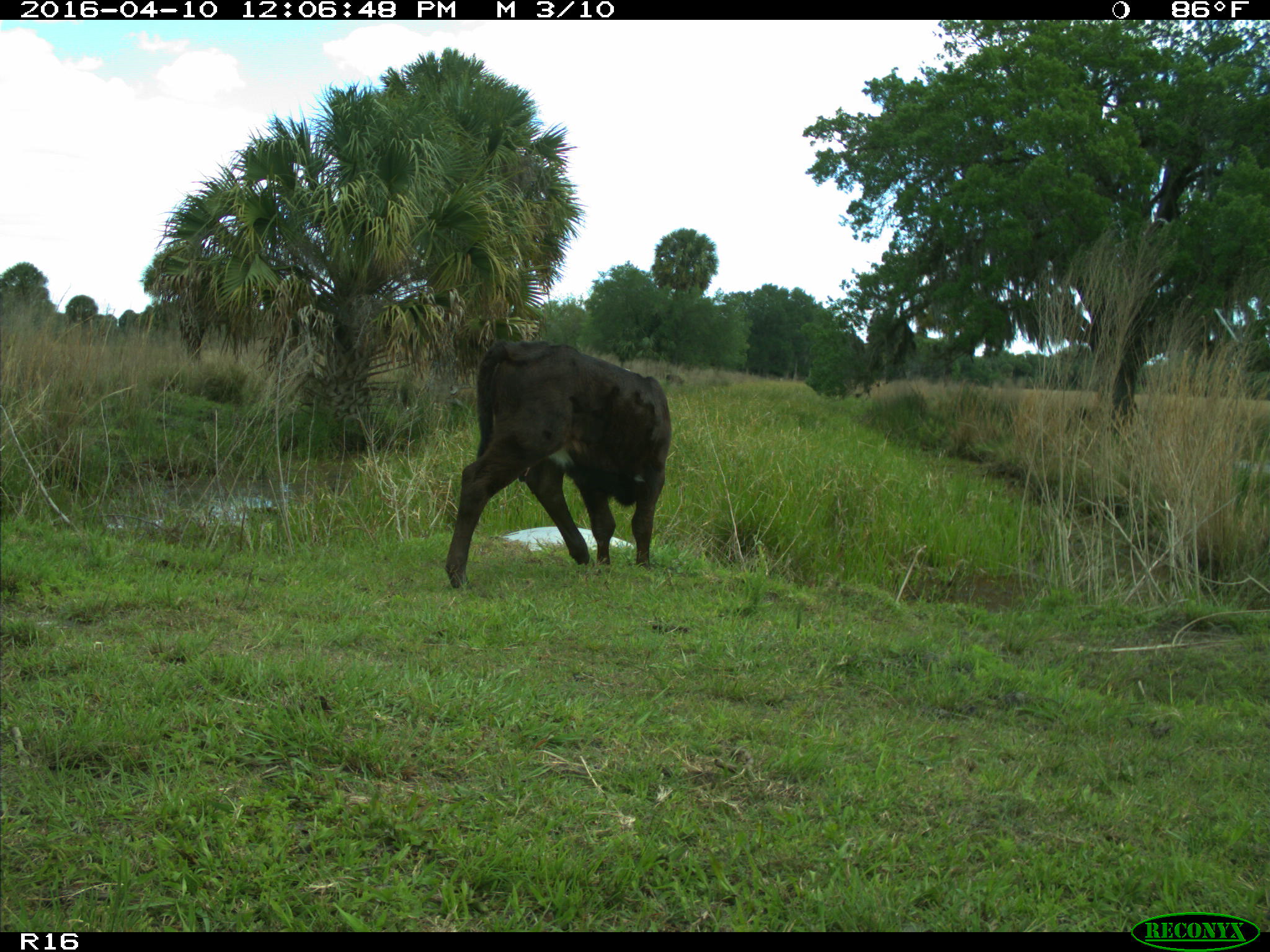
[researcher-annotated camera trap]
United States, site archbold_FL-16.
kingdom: Animalia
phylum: Chordata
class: Mammalia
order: Artiodactyla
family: Bovidae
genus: Bos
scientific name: Bos taurus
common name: domestic cow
Bos taurus (domestic cow).